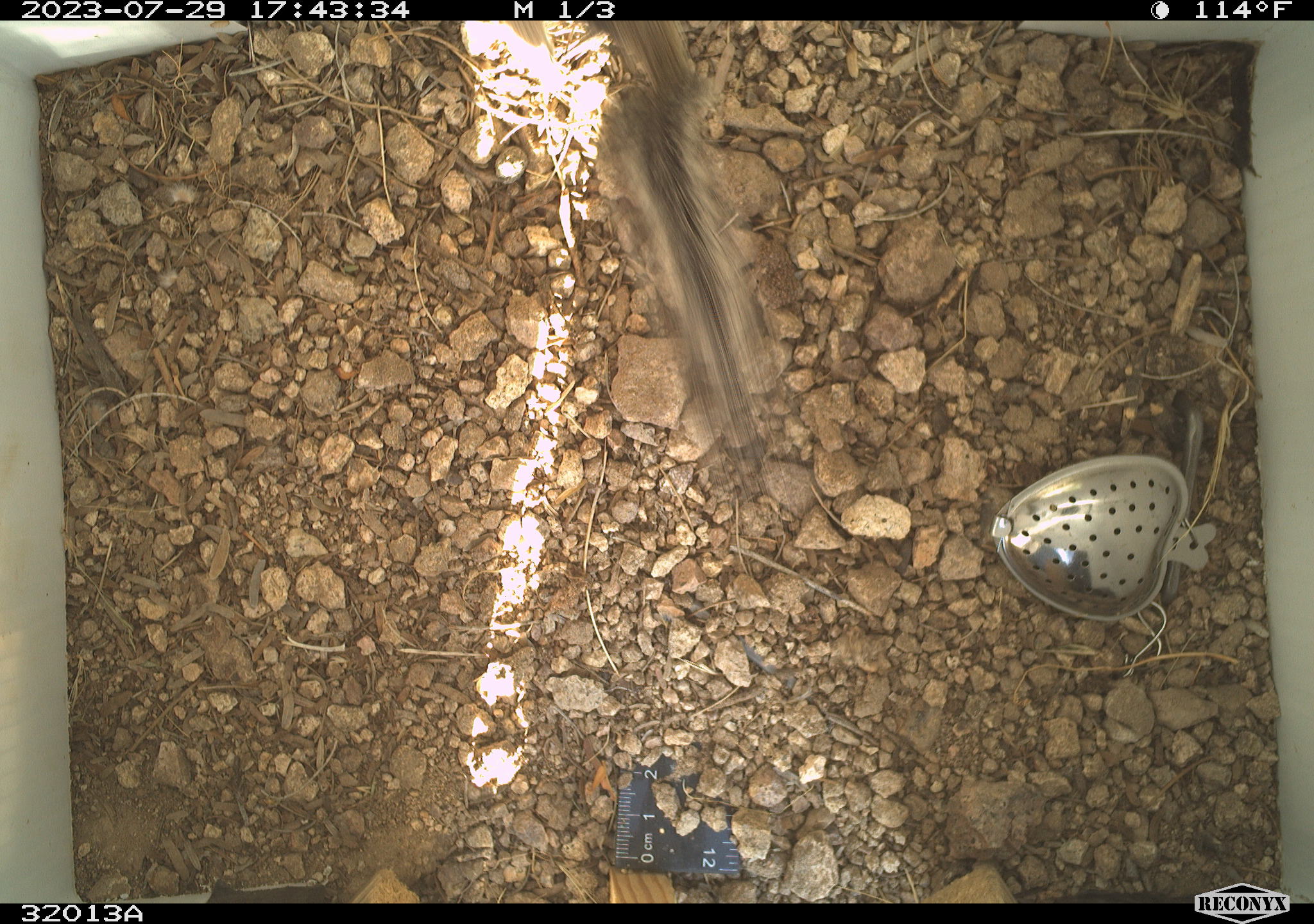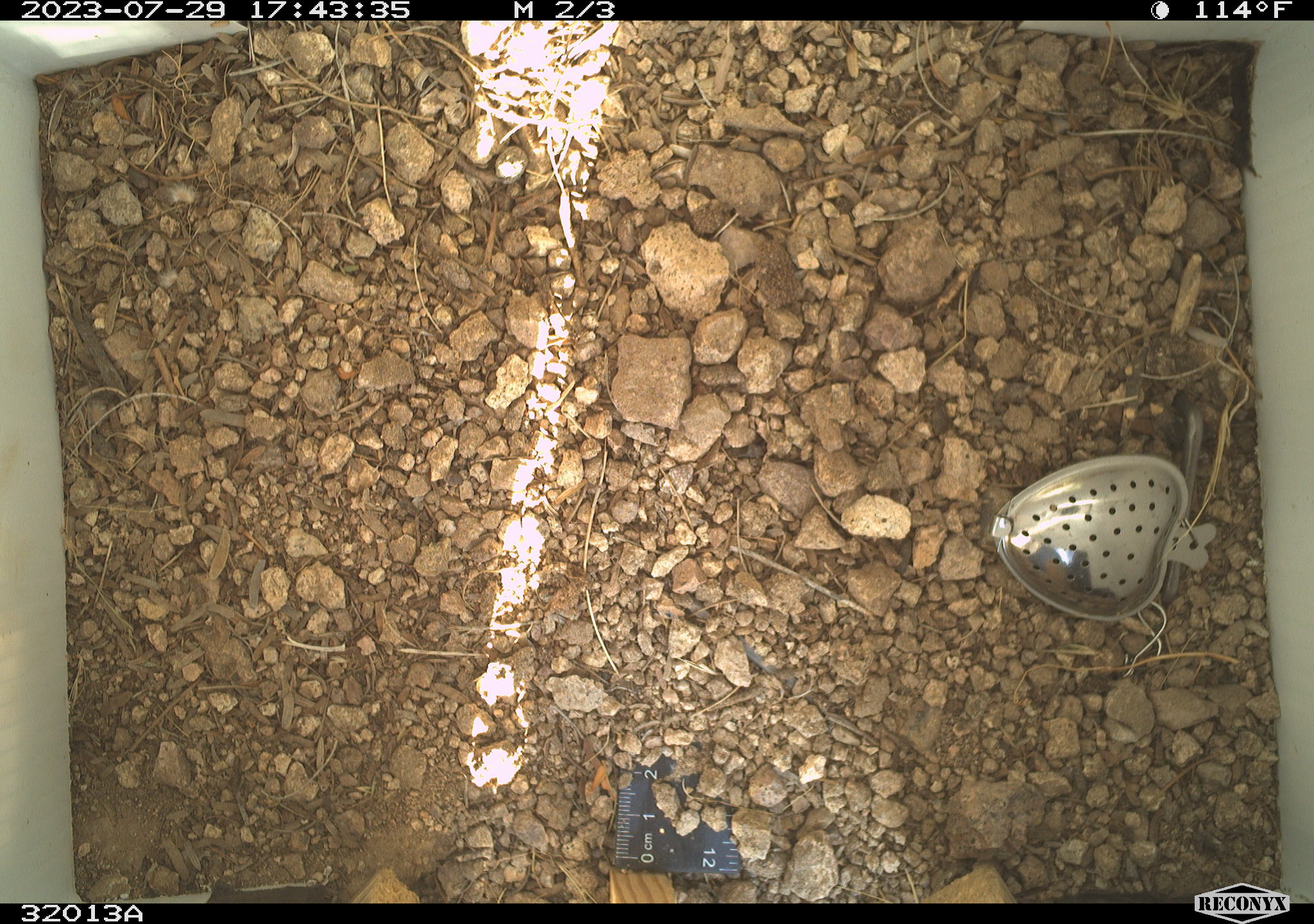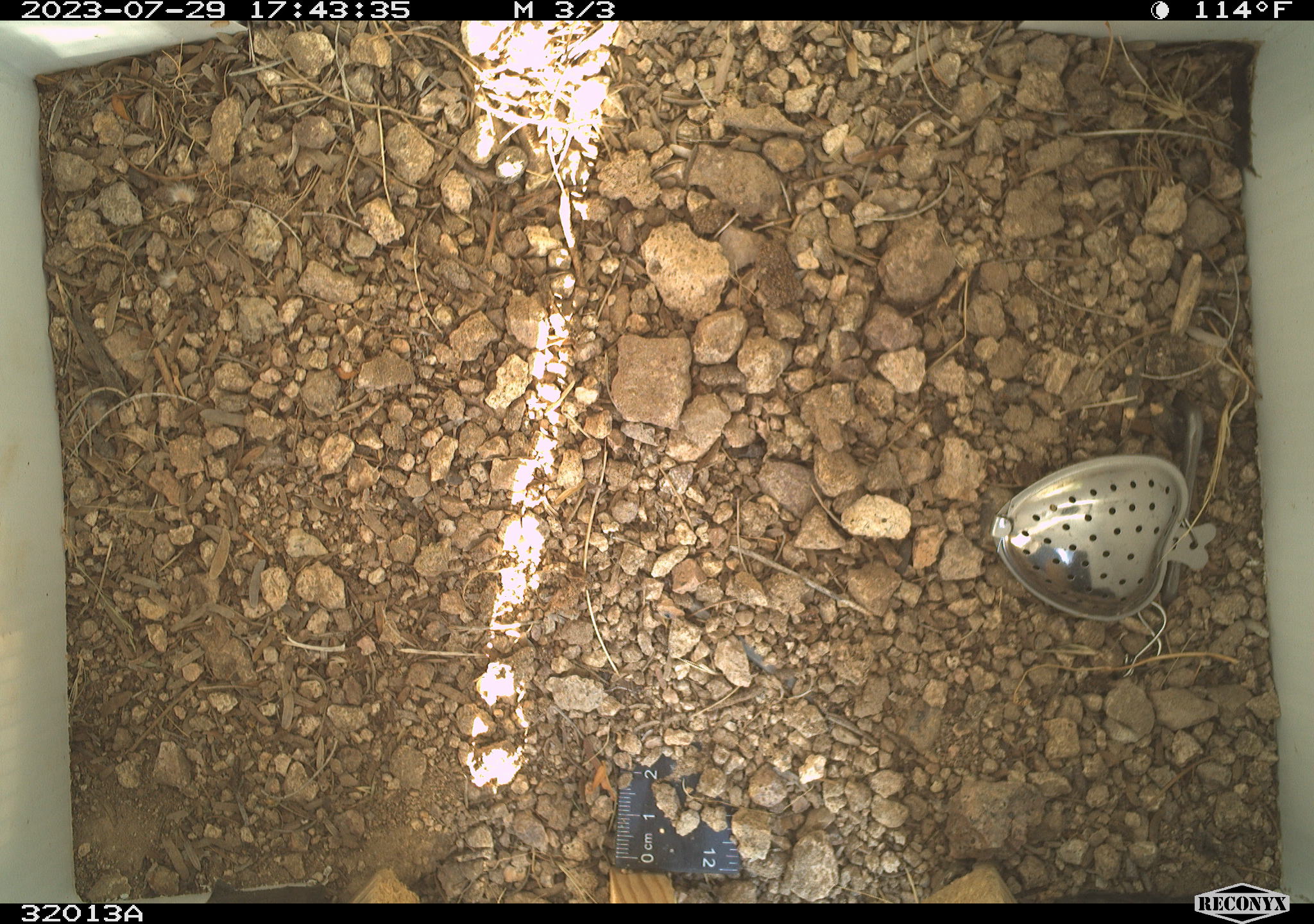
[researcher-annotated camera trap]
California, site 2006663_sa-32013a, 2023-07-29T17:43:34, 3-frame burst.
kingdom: Animalia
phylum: Chordata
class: Mammalia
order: Rodentia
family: Sciuridae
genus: Ammospermophilus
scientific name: Ammospermophilus leucurus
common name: white-tailed antelope squirrel